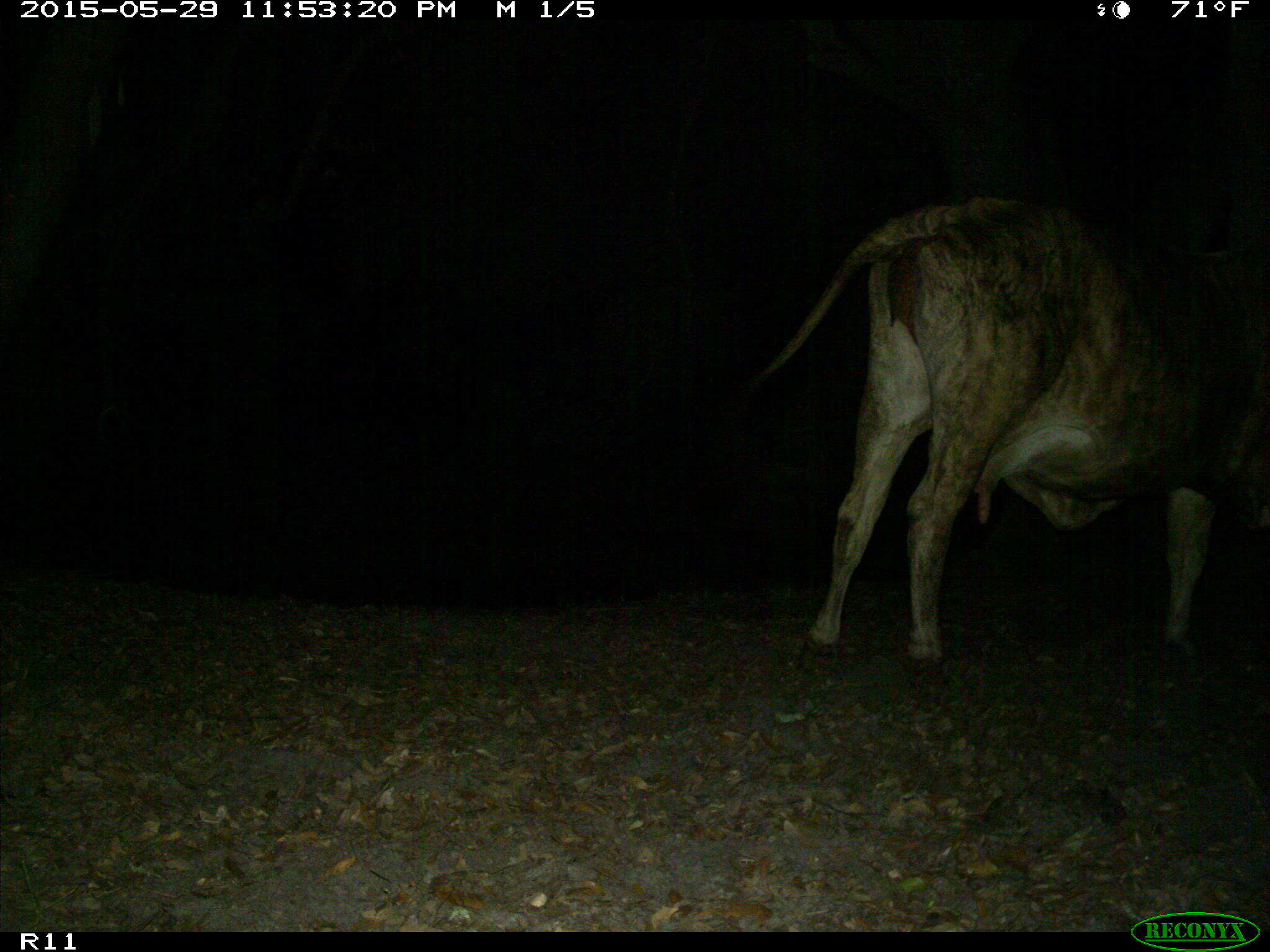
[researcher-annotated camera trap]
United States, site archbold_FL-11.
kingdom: Animalia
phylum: Chordata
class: Mammalia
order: Artiodactyla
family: Bovidae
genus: Bos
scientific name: Bos taurus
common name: domestic cow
Bos taurus (domestic cow).